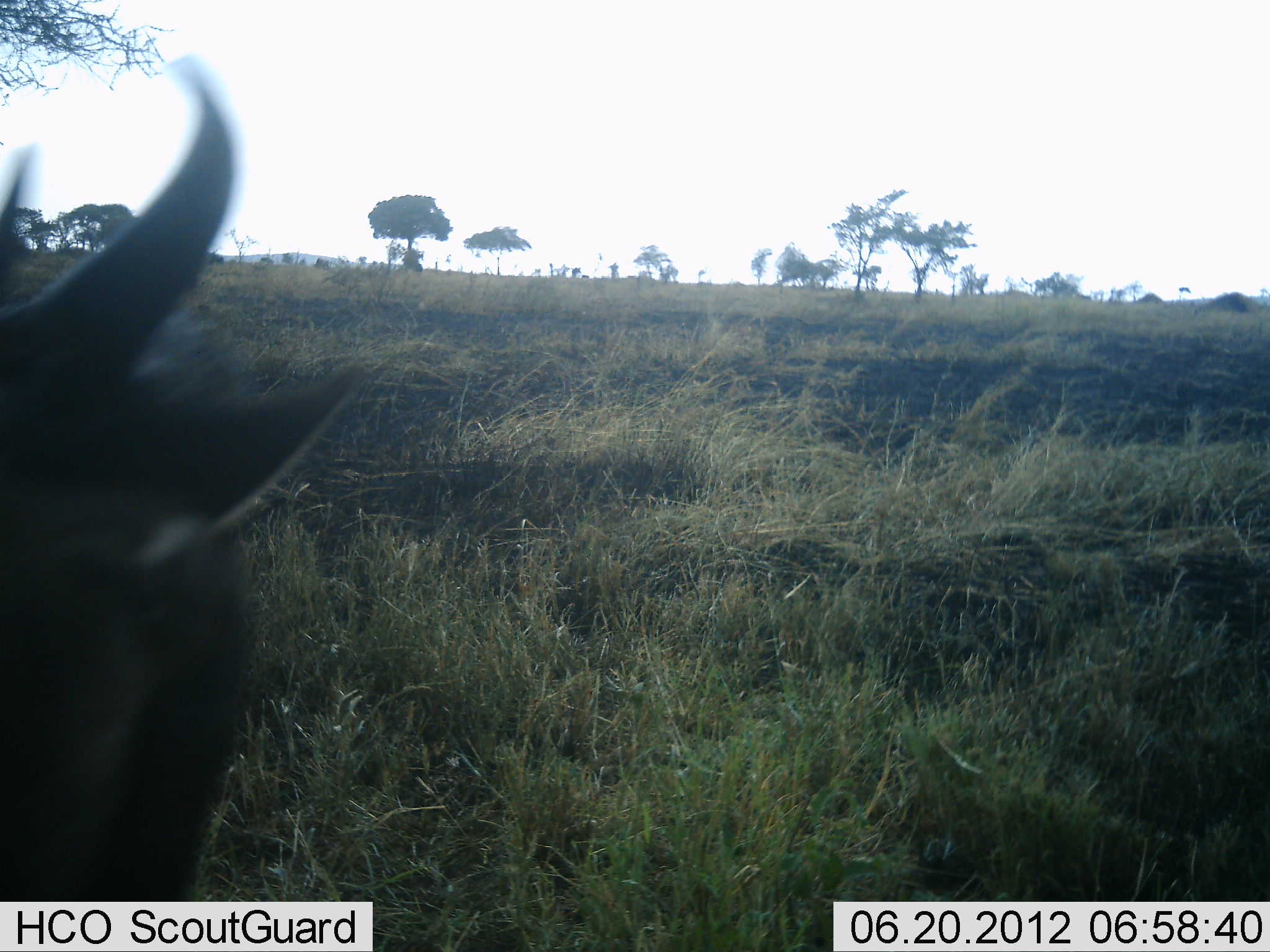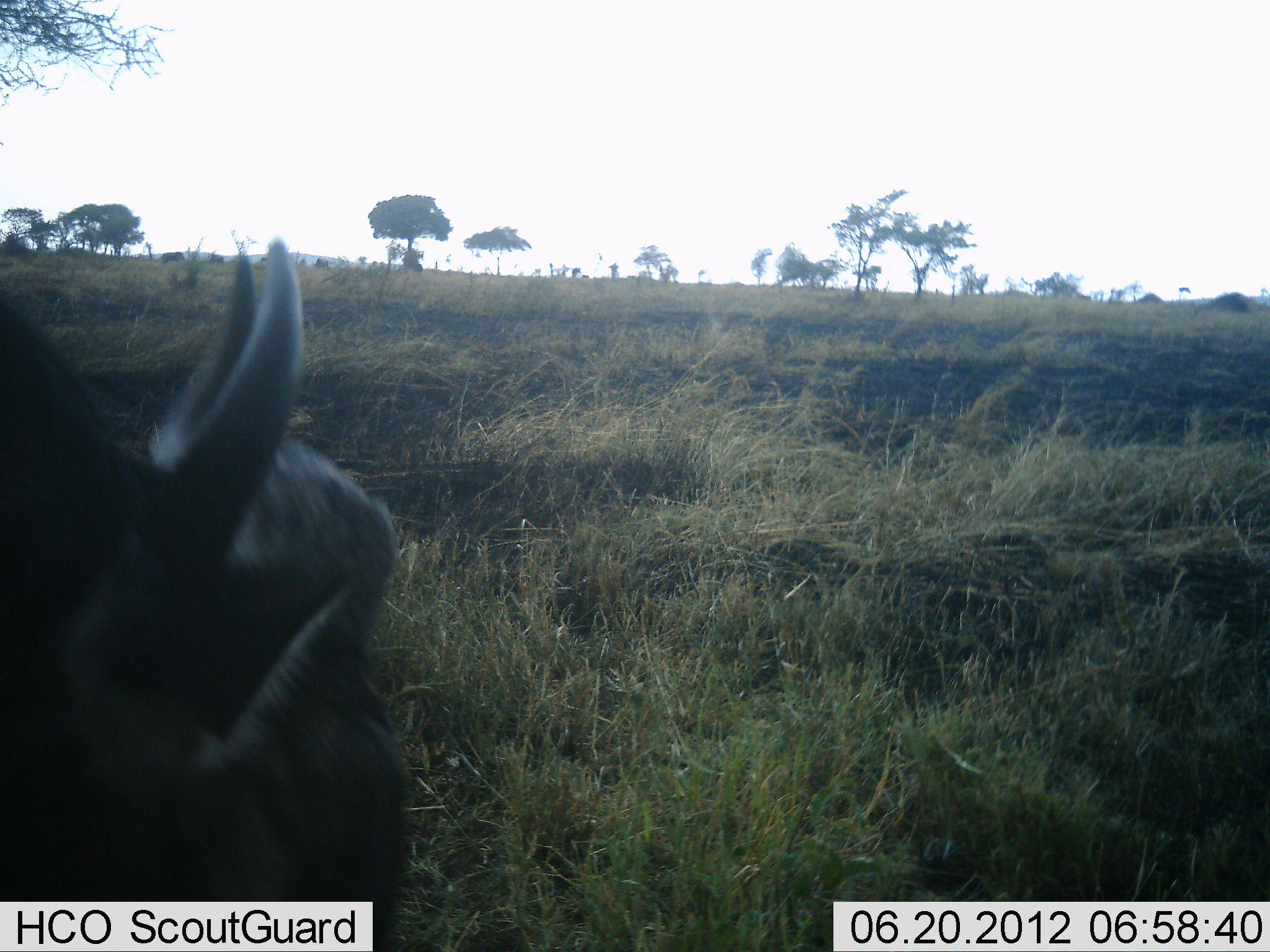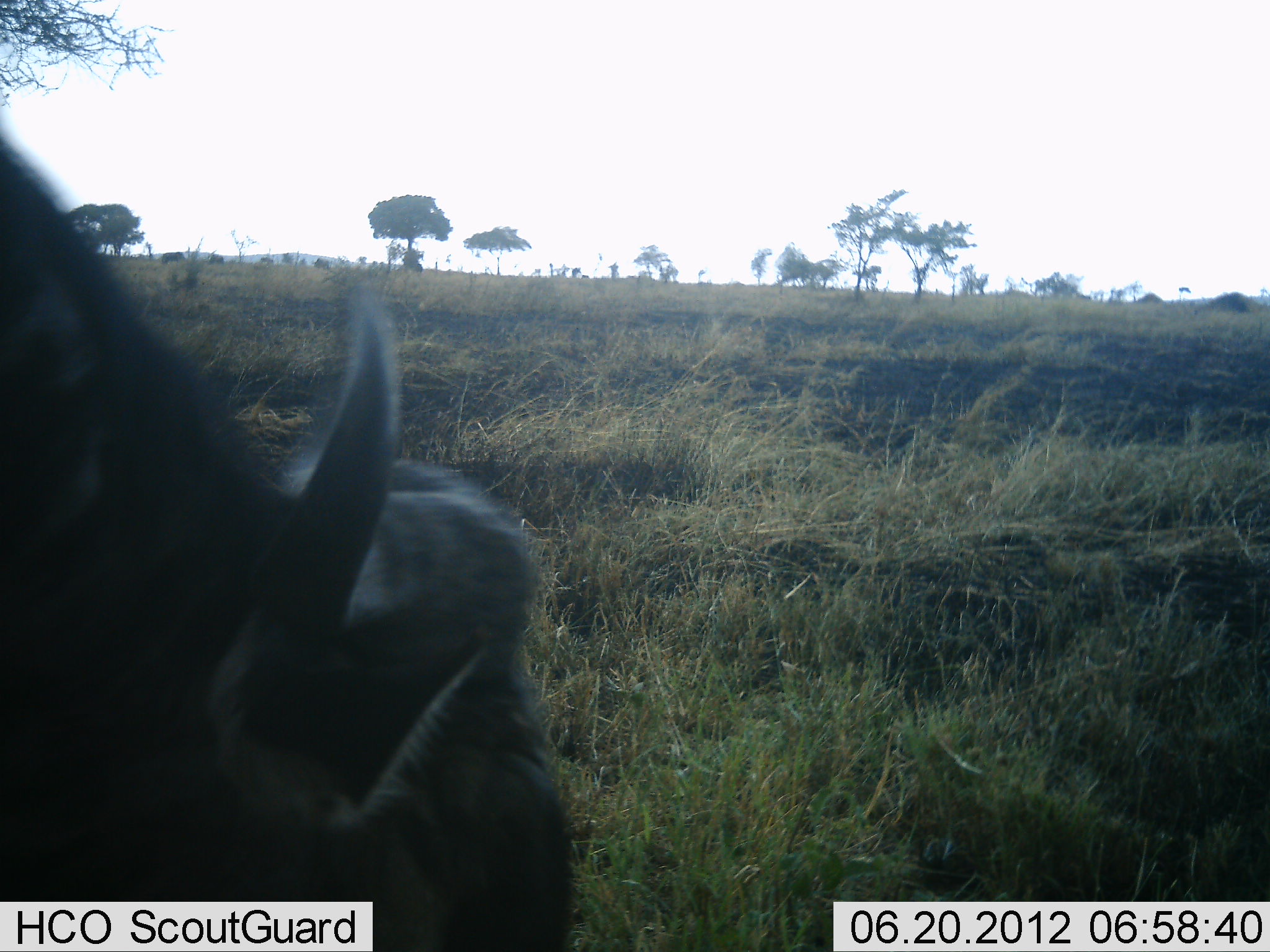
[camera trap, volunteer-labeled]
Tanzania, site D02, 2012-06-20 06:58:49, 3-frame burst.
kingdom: Animalia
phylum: Chordata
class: Mammalia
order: Artiodactyla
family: Bovidae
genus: Connochaetes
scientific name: Connochaetes taurinus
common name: blue wildebeest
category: wildebeest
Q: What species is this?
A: Wildebeest (blue wildebeest) (Connochaetes taurinus).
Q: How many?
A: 1.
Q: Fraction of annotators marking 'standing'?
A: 60%.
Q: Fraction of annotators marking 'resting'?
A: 0%.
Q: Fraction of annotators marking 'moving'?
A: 10%.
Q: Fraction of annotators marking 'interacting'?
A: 0%.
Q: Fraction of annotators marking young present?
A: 0%.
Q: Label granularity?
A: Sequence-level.